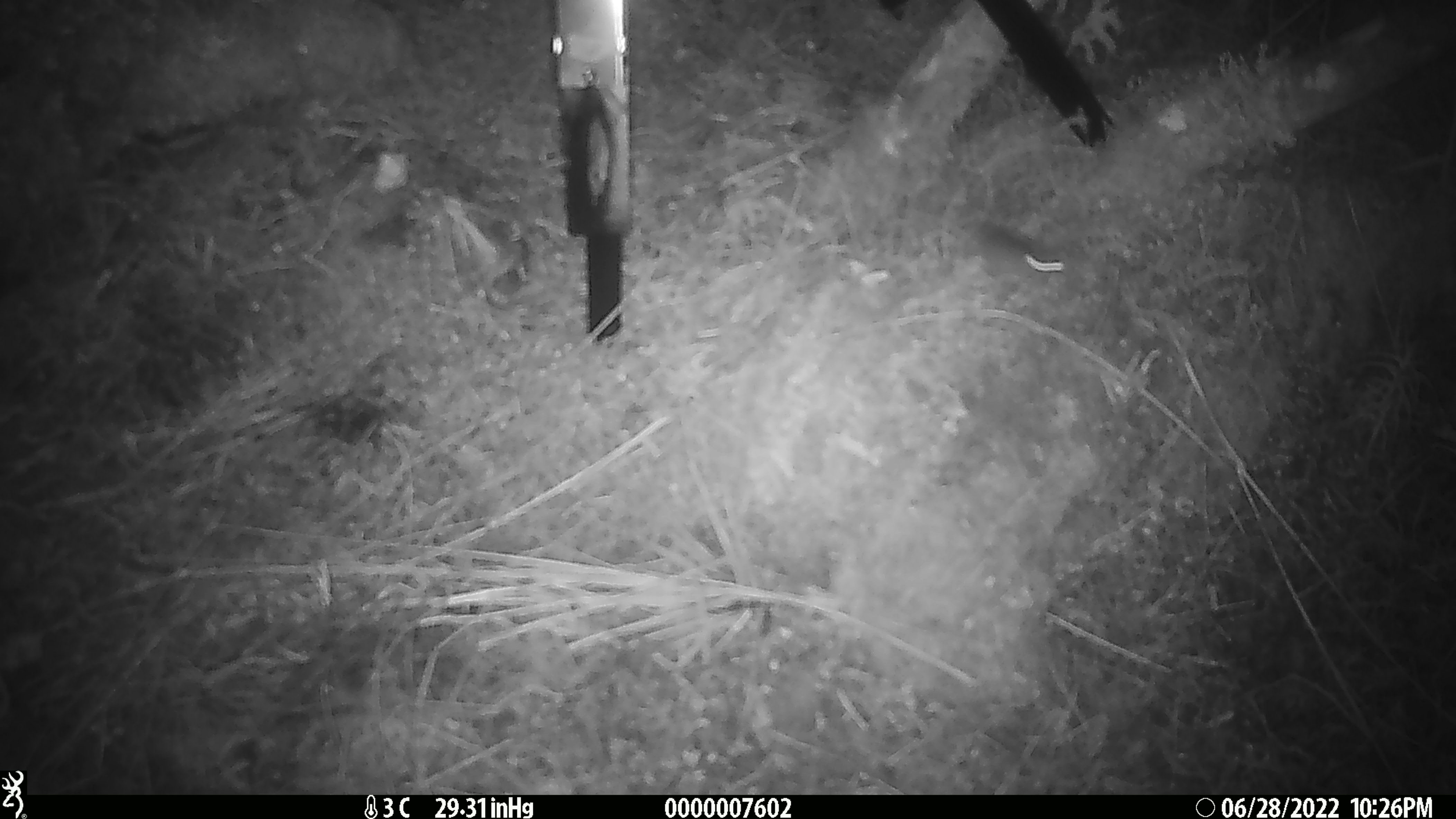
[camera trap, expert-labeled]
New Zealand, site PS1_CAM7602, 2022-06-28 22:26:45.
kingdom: Animalia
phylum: Chordata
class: Mammalia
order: Rodentia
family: Muridae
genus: Mus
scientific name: Mus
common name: mouse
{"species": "mouse (Mus)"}